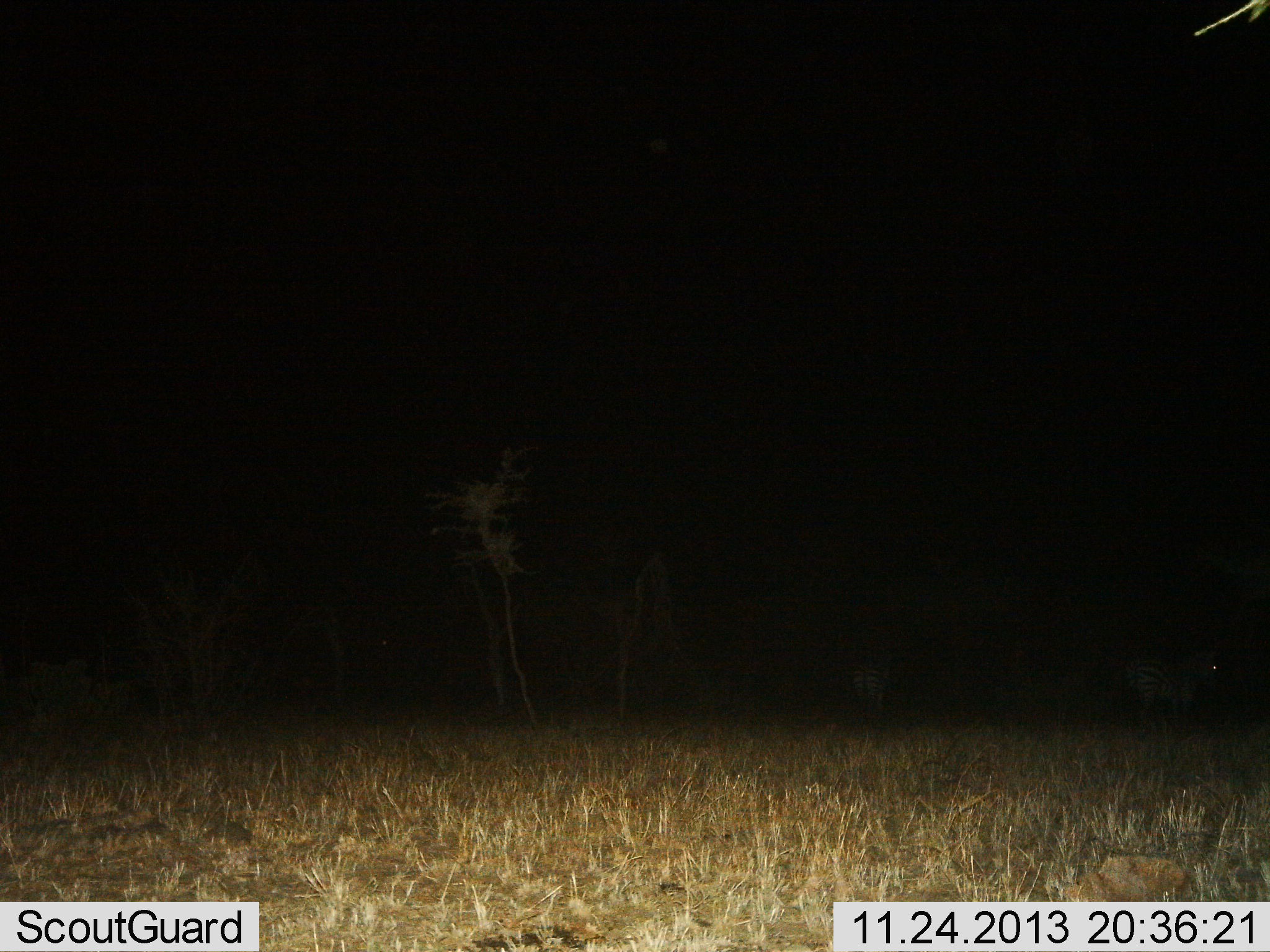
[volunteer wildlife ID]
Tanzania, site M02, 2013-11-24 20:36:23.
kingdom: Animalia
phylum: Chordata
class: Mammalia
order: Perissodactyla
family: Equidae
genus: Equus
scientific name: Equus quagga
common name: plains zebra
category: zebra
Zebra (plains zebra) (Equus quagga), count 2. Behavior (volunteer vote fractions): standing 90%, resting 0%, moving 10%, interacting 0%. Young present (vote fraction): 0%. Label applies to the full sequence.